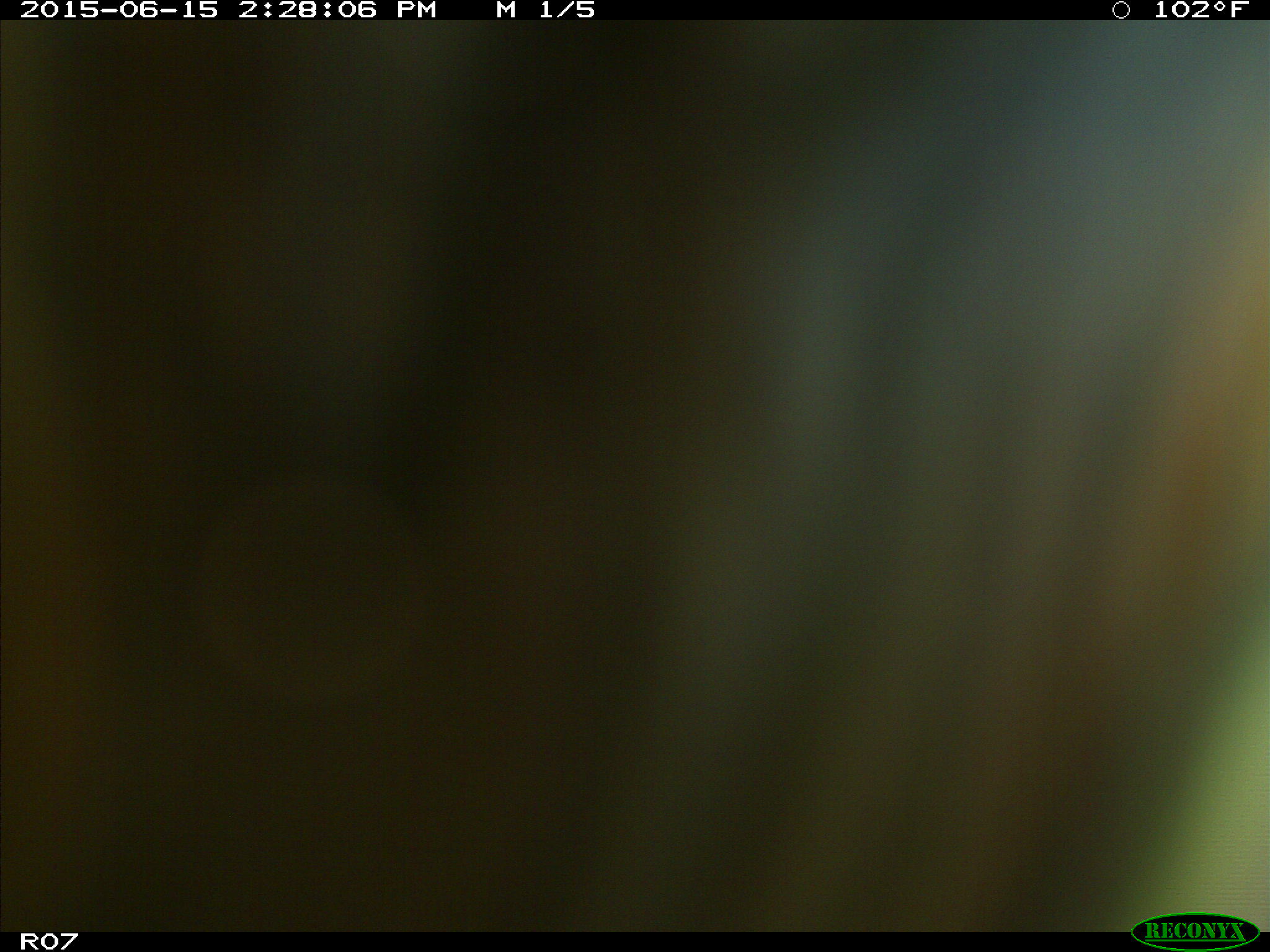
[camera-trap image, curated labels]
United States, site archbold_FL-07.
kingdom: Animalia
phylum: Chordata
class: Mammalia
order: Artiodactyla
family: Bovidae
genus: Bos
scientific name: Bos taurus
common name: domestic cow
Bos taurus (domestic cow).